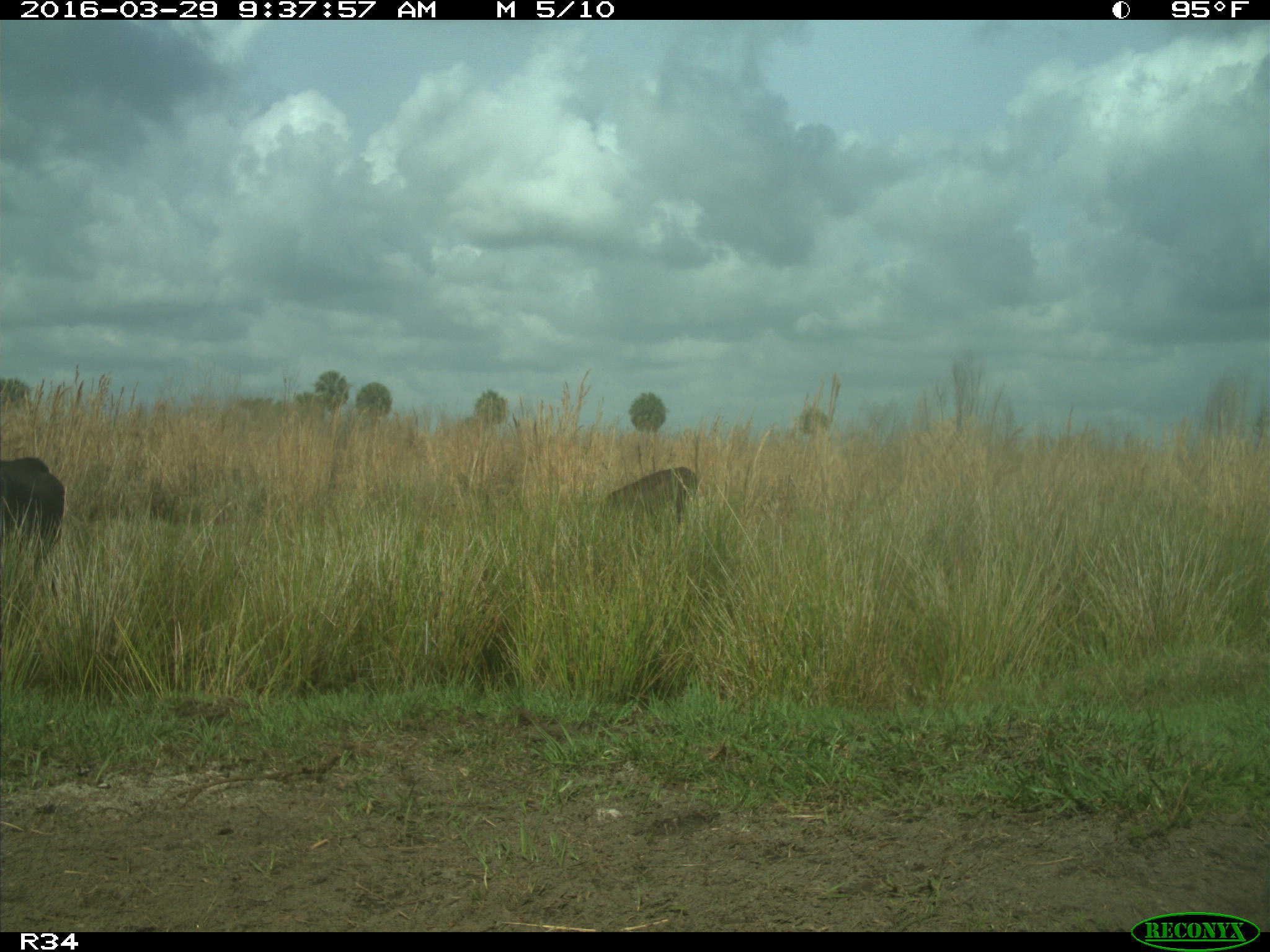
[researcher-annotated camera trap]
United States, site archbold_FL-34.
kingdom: Animalia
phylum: Chordata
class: Mammalia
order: Artiodactyla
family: Bovidae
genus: Bos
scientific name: Bos taurus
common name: domestic cow